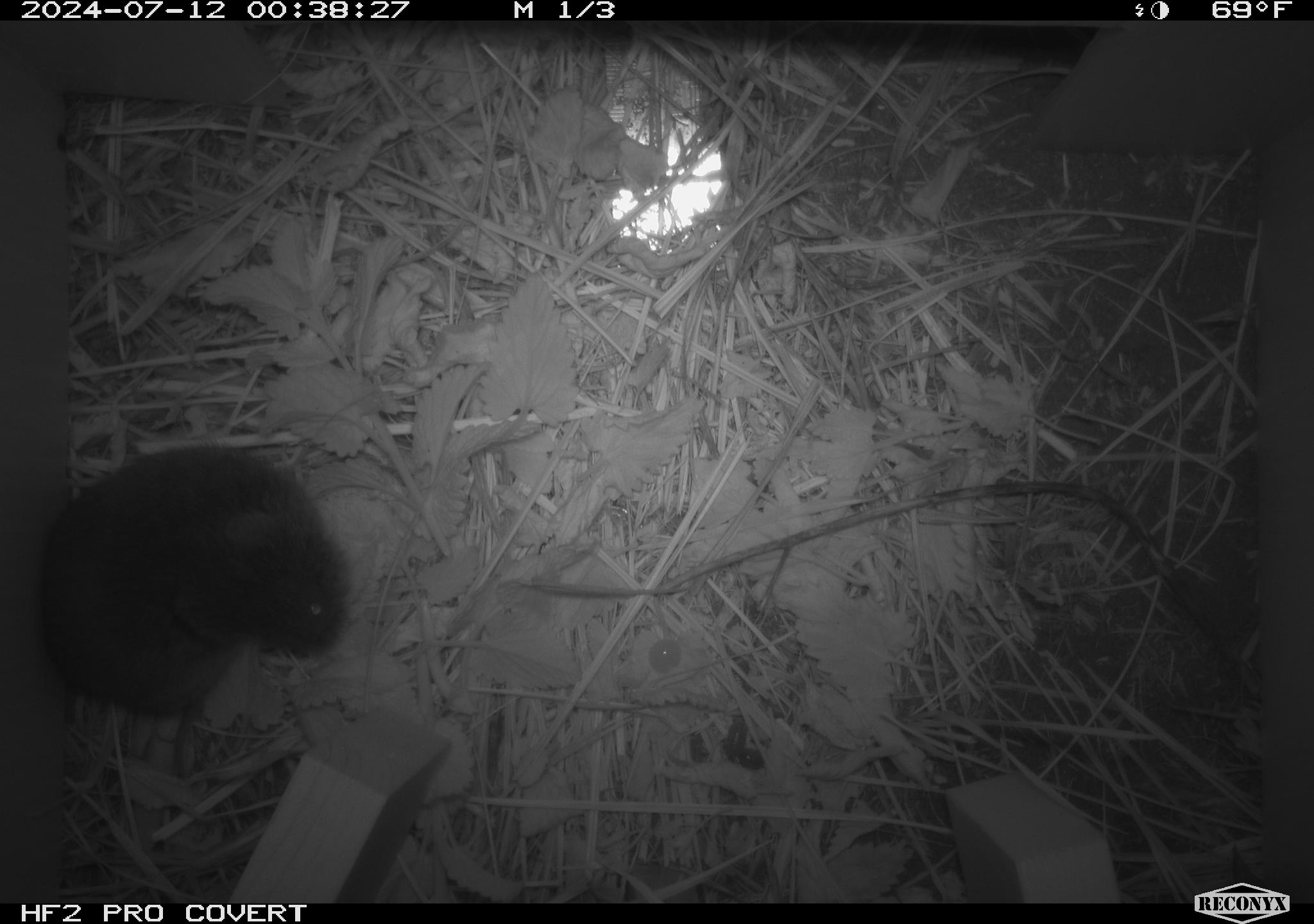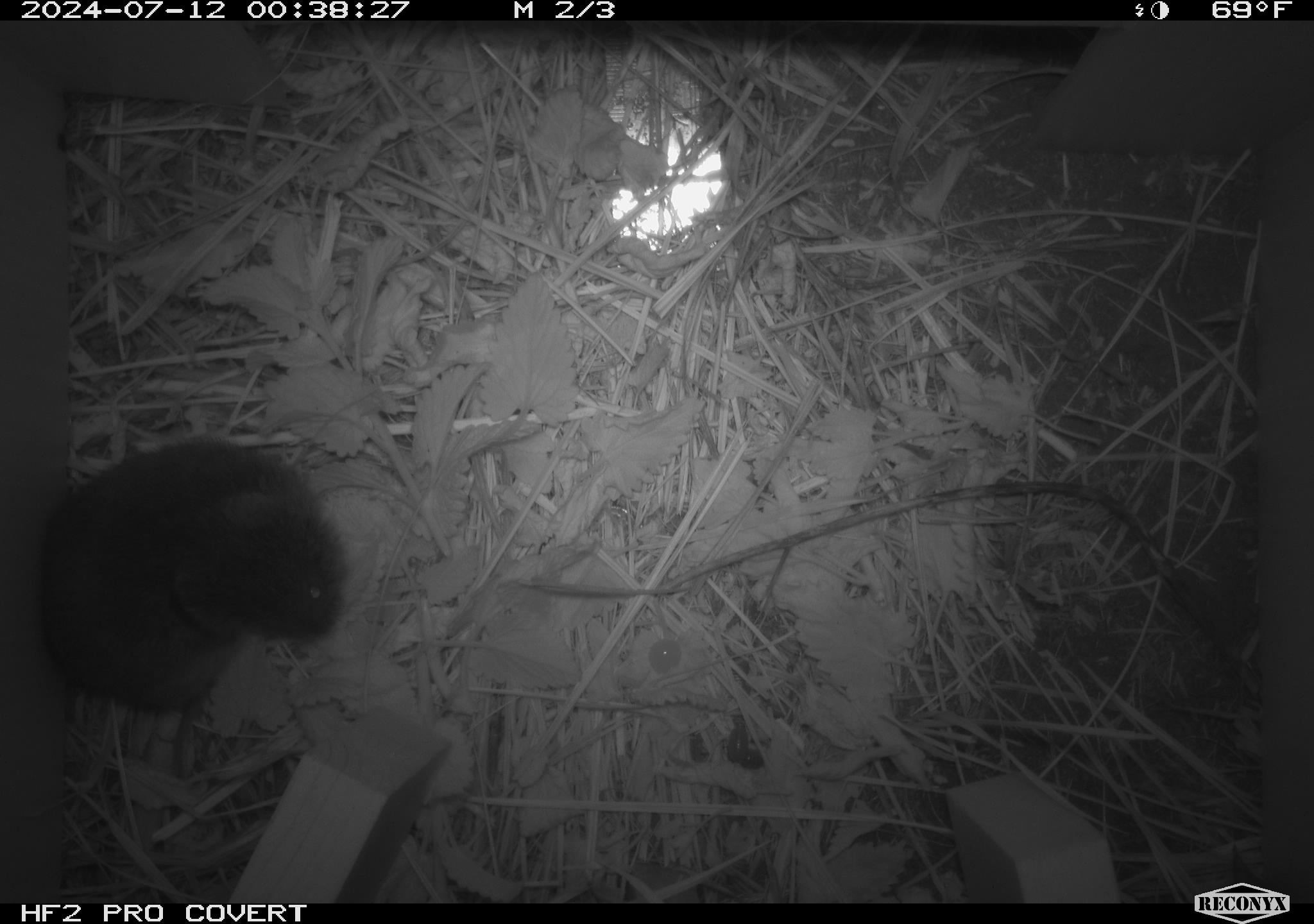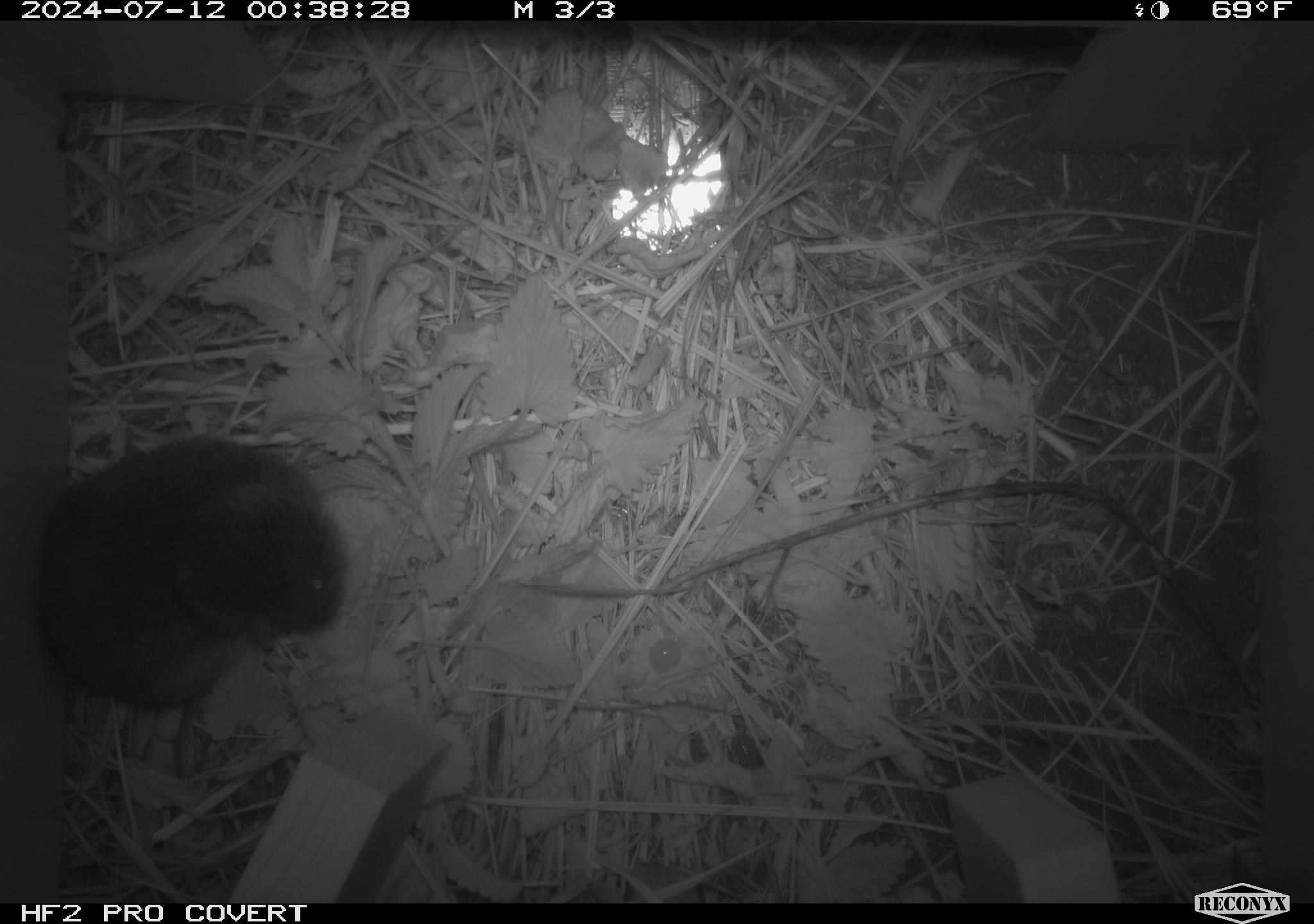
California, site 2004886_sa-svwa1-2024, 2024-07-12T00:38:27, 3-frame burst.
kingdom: Animalia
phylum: Chordata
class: Mammalia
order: Rodentia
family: Cricetidae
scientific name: Arvicolinae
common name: voles, lemmings, and muskrats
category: arvicolinae subfamily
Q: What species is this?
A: Arvicolinae subfamily (voles, lemmings, and muskrats) (Arvicolinae).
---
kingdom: Animalia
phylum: Arthropoda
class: Malacostraca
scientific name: Malacostraca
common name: amphipods, crabs, isopods, krill, lobsters and shrimps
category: malacostracan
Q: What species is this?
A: Malacostracan (amphipods, crabs, isopods, krill, lobsters and shrimps) (Malacostraca).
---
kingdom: Animalia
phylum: Arthropoda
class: Insecta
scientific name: Insecta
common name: insect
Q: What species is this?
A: Insect (Insecta).